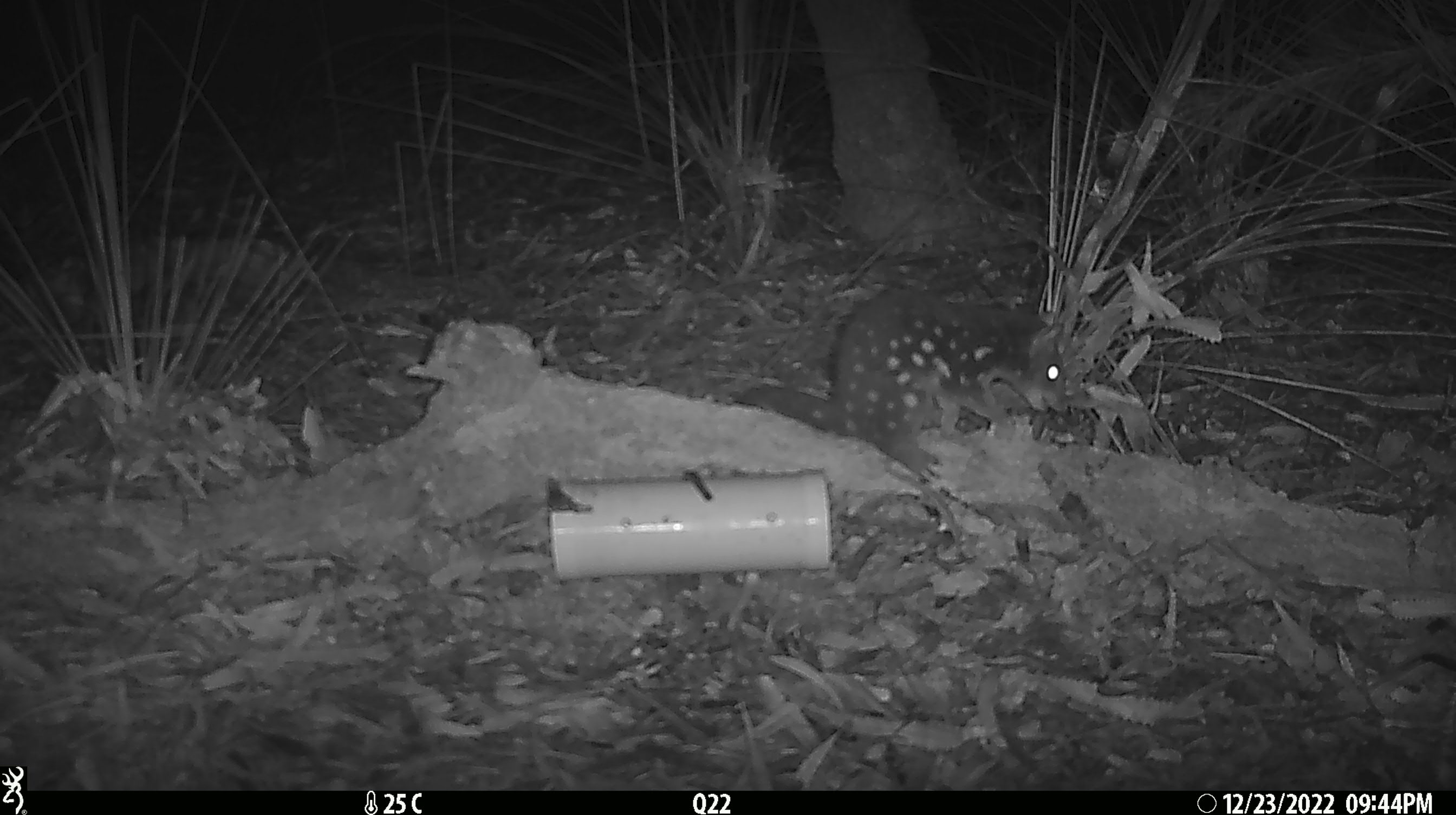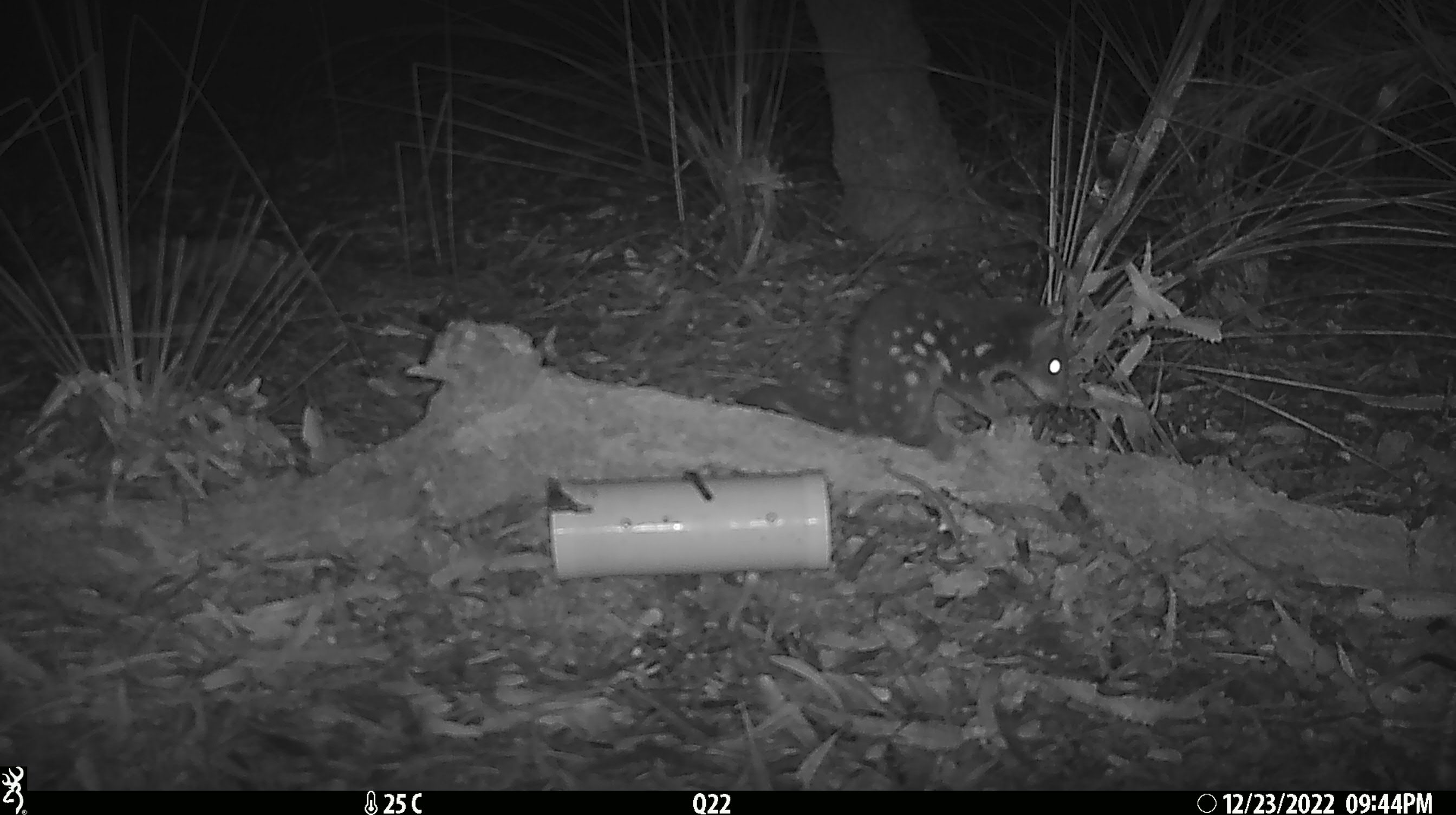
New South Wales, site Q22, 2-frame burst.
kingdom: Animalia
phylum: Chordata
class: Mammalia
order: Dasyuromorphia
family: Dasyuridae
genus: Dasyurus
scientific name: Dasyurus maculatus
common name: spotted-tailed quoll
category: quoll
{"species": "quoll (spotted-tailed quoll) (Dasyurus maculatus)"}